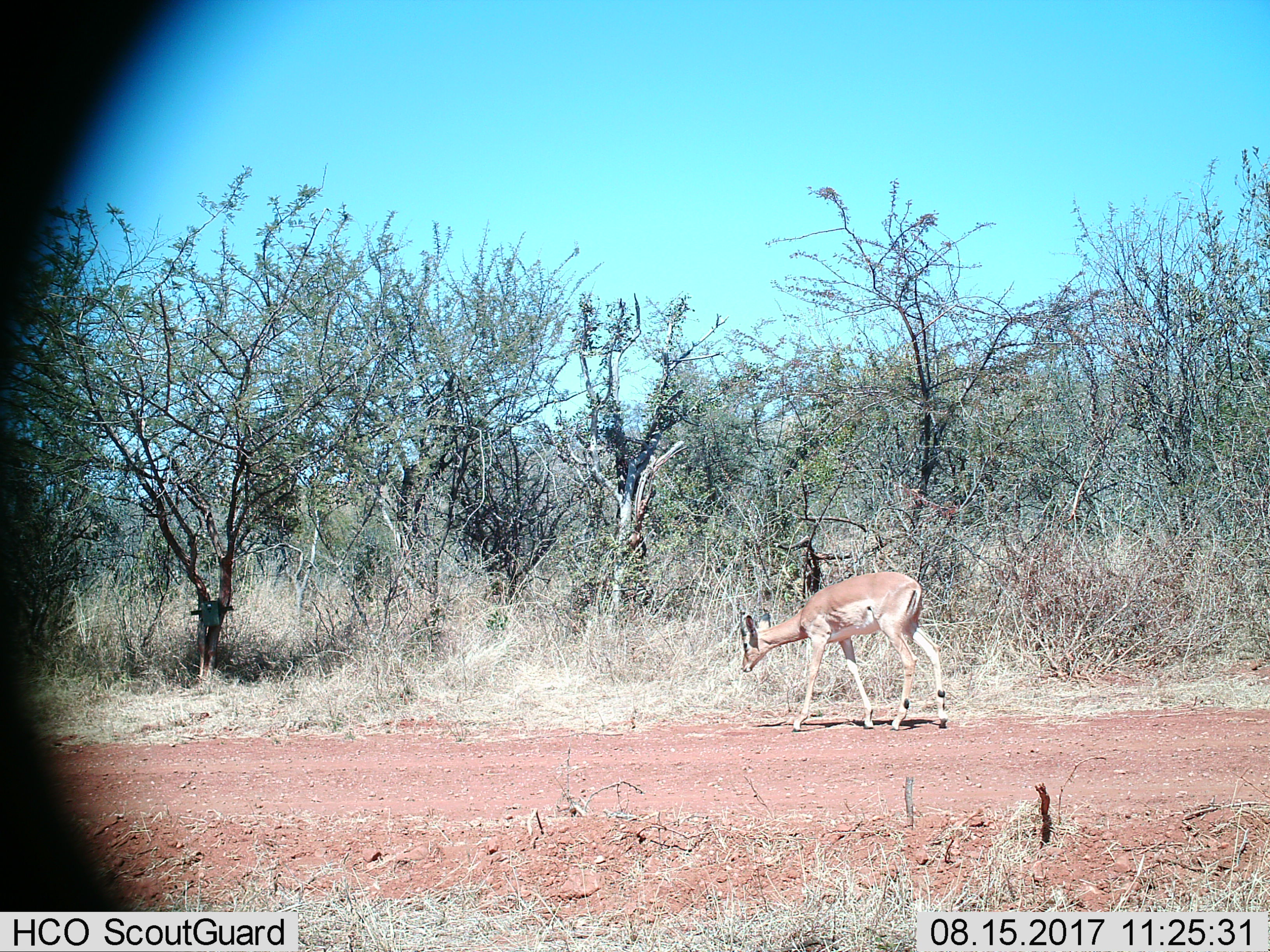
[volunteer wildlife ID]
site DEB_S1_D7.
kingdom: Animalia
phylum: Chordata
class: Mammalia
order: Artiodactyla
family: Bovidae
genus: Aepyceros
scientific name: Aepyceros melampus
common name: impala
Impala (Aepyceros melampus), count 1. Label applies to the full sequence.